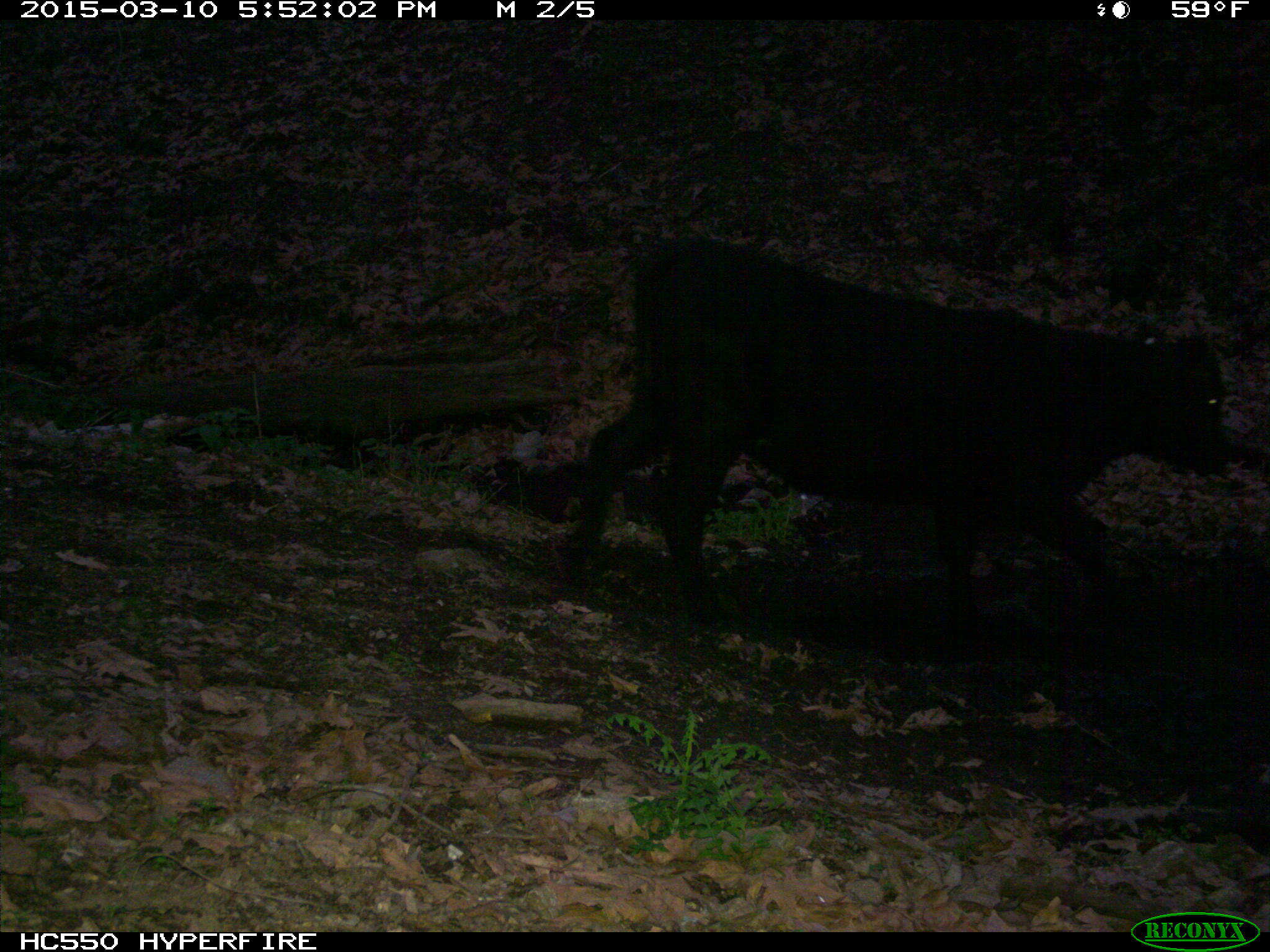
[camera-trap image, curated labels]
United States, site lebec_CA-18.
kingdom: Animalia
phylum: Chordata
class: Mammalia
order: Artiodactyla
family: Bovidae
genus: Bos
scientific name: Bos taurus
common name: domestic cow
Bos taurus (domestic cow).